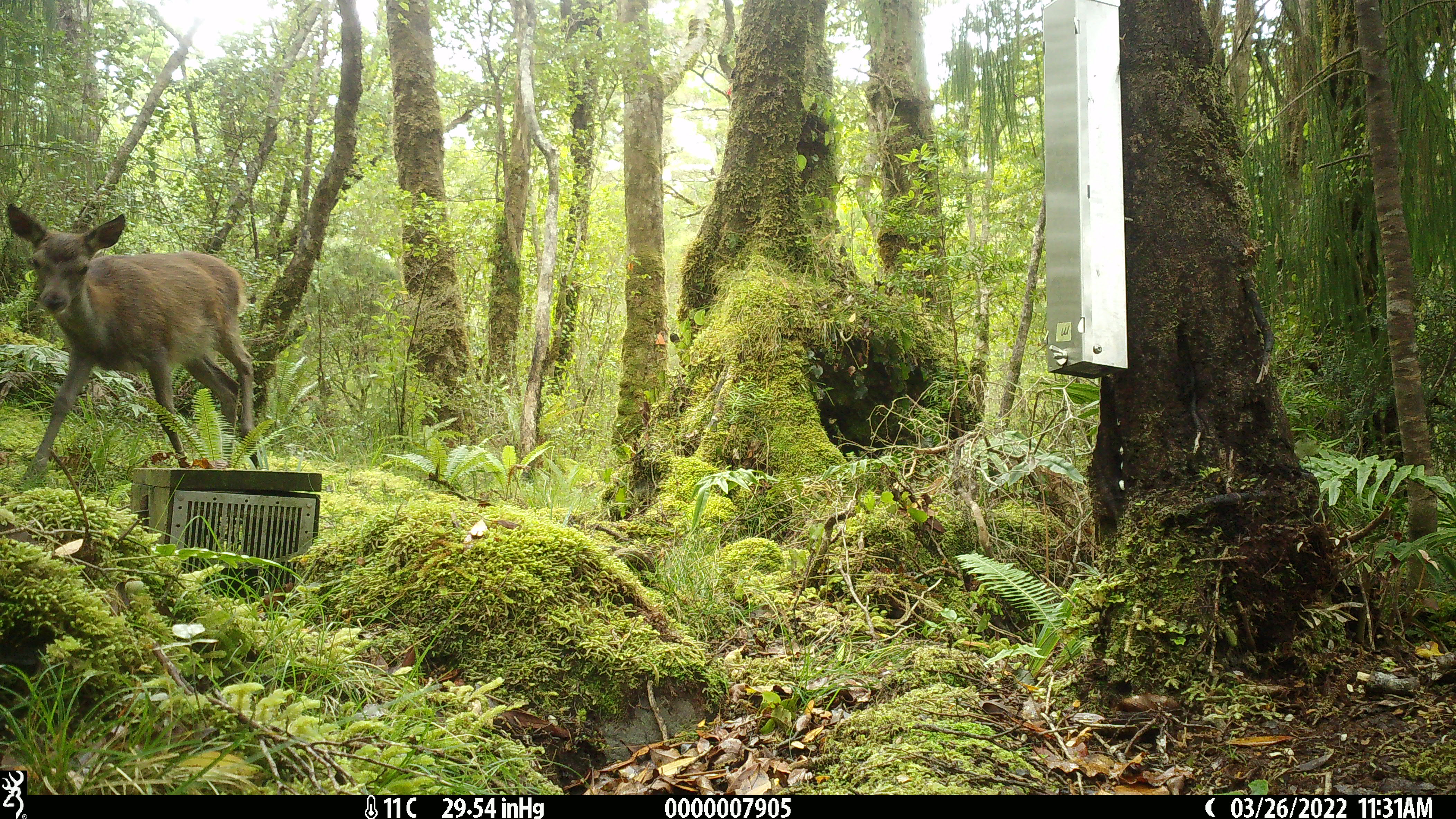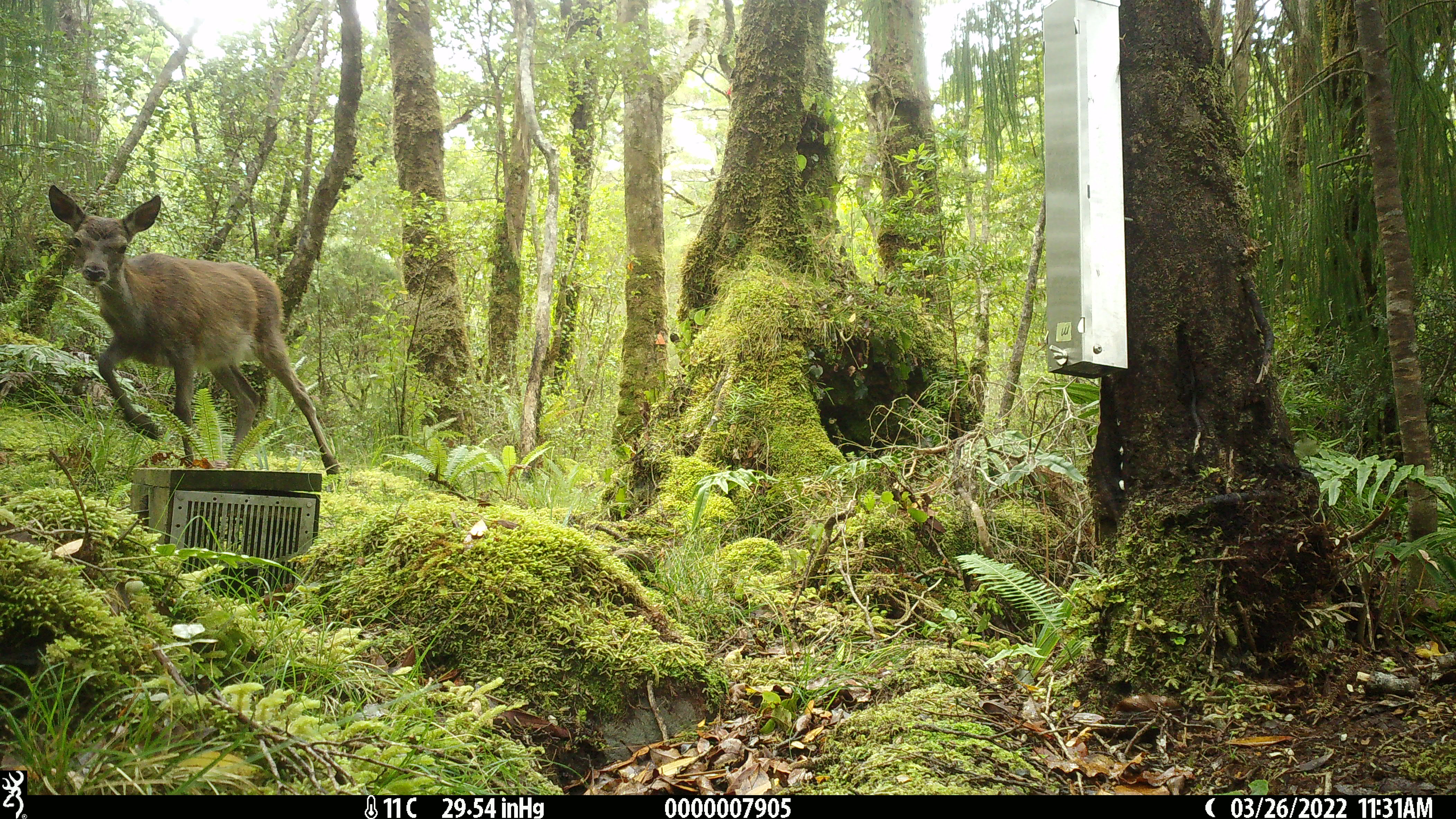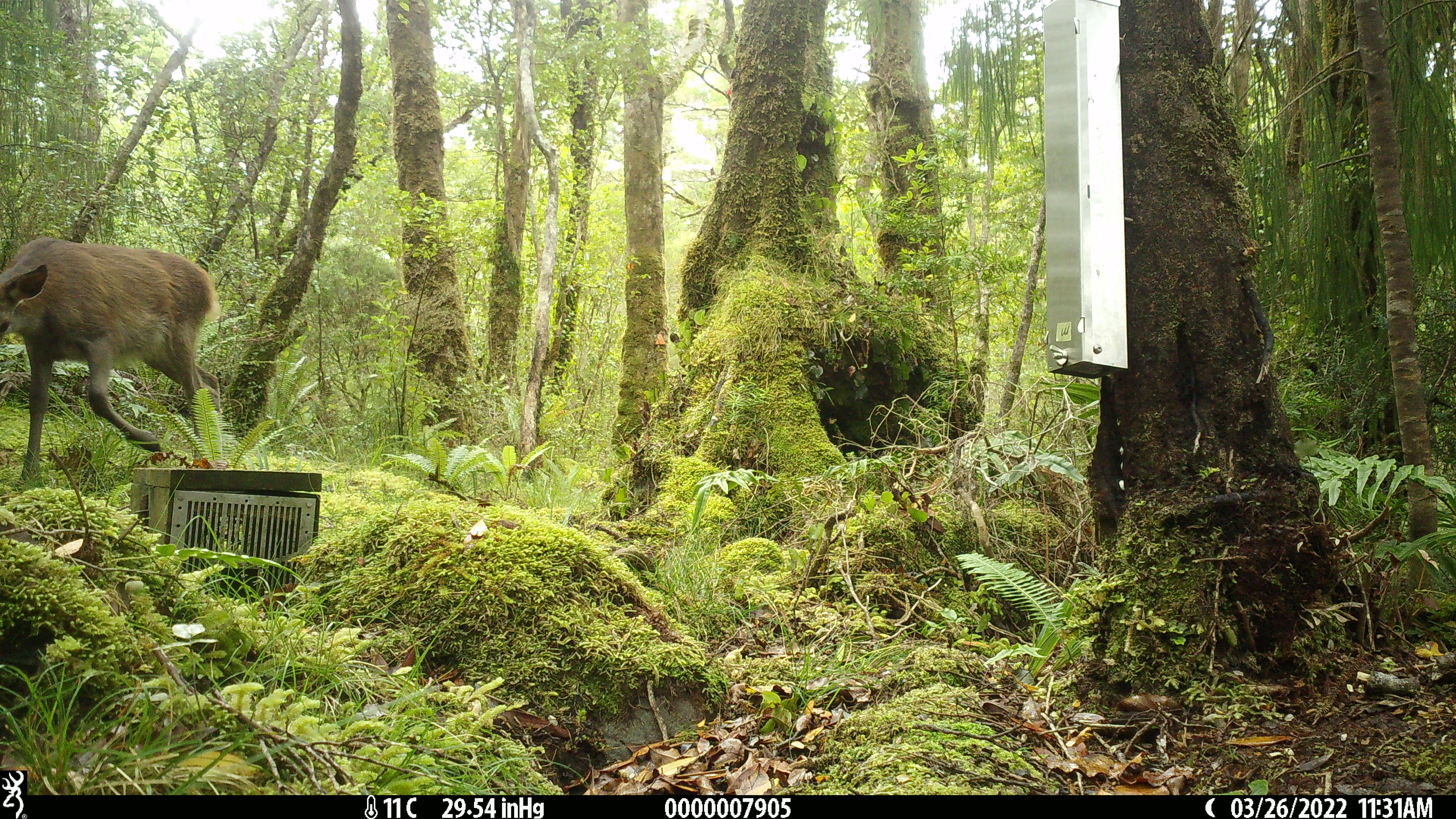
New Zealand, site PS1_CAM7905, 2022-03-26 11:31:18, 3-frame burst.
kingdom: Animalia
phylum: Chordata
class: Mammalia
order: Artiodactyla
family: Cervidae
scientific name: Cervidae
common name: deer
Deer (Cervidae).